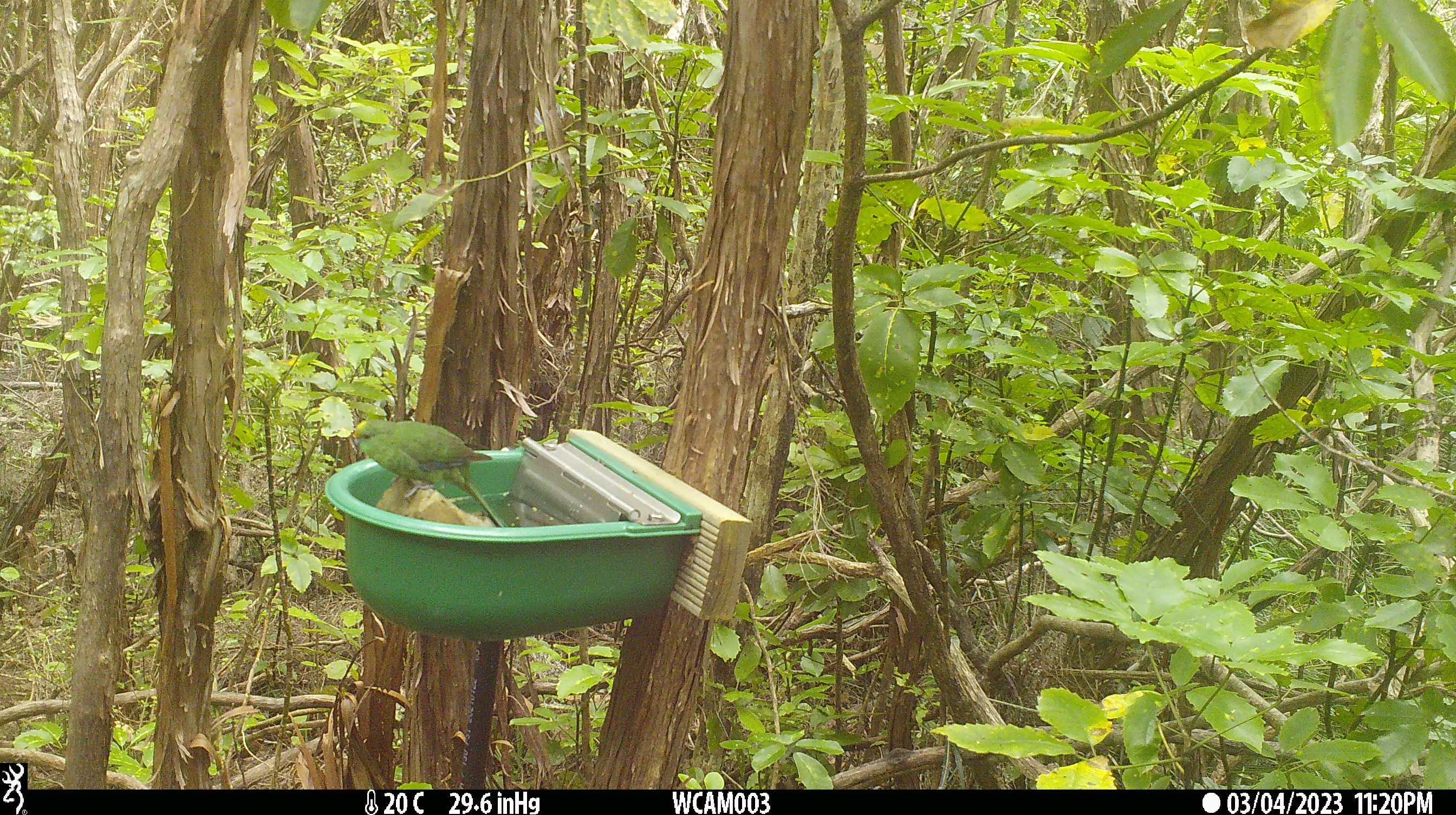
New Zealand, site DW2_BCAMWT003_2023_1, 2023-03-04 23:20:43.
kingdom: Animalia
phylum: Chordata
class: Aves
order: Psittaciformes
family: Psittaculidae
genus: Cyanoramphus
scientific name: Cyanoramphus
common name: parakeet